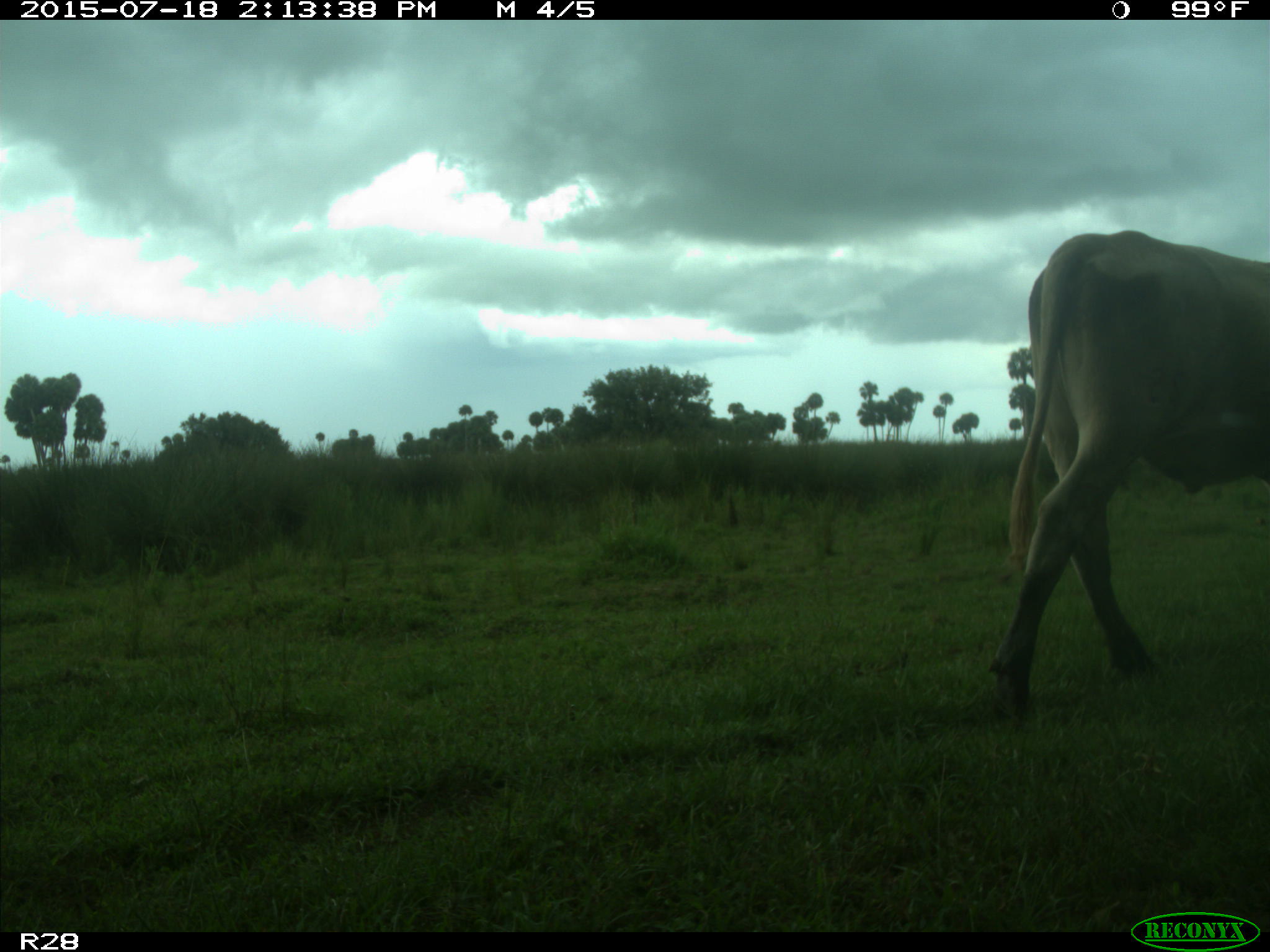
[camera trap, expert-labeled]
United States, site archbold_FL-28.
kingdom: Animalia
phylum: Chordata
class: Mammalia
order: Artiodactyla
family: Bovidae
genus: Bos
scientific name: Bos taurus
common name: domestic cow